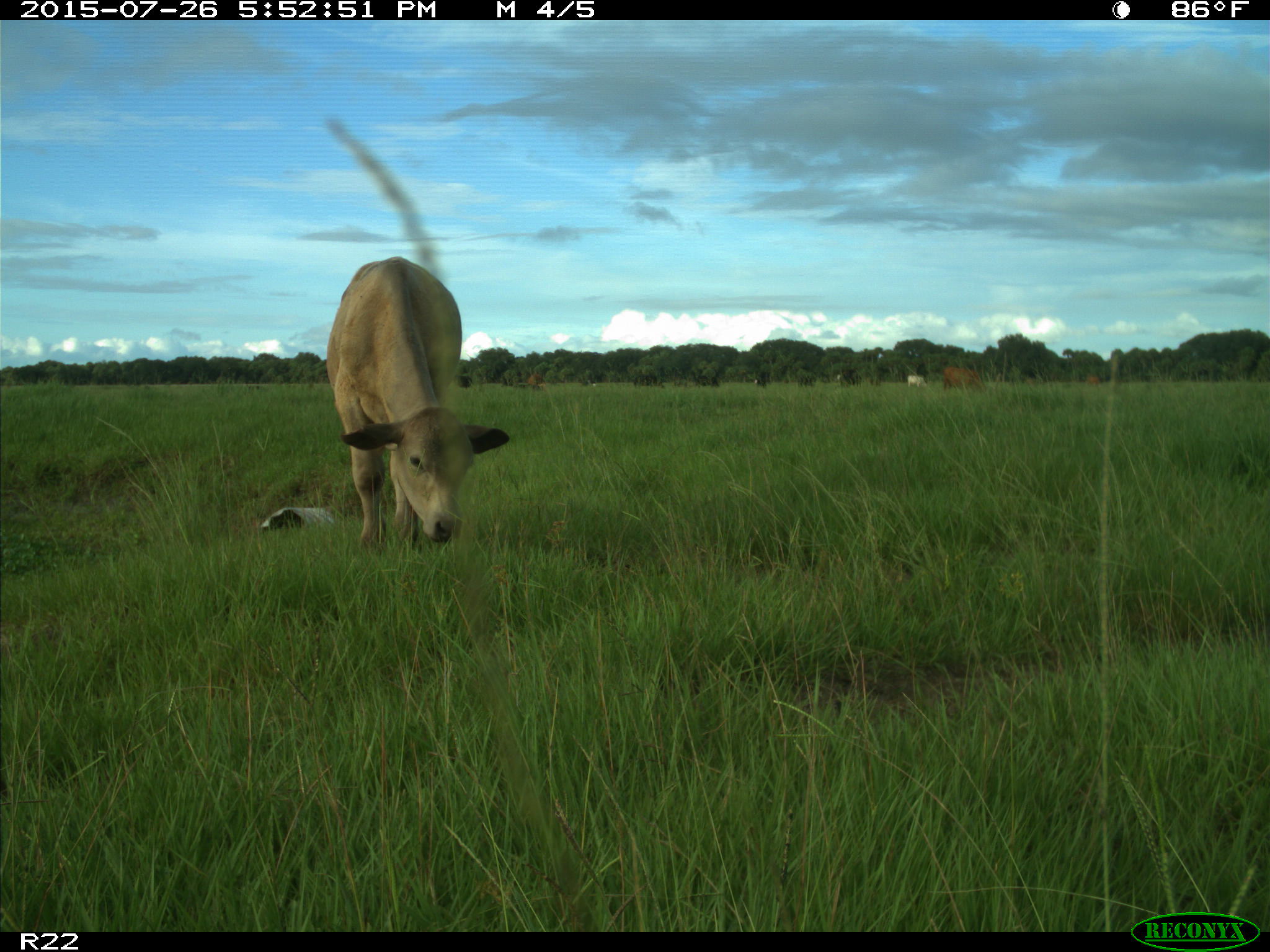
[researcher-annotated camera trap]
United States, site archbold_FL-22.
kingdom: Animalia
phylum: Chordata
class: Mammalia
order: Artiodactyla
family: Bovidae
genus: Bos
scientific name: Bos taurus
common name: domestic cow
Bos taurus (domestic cow).